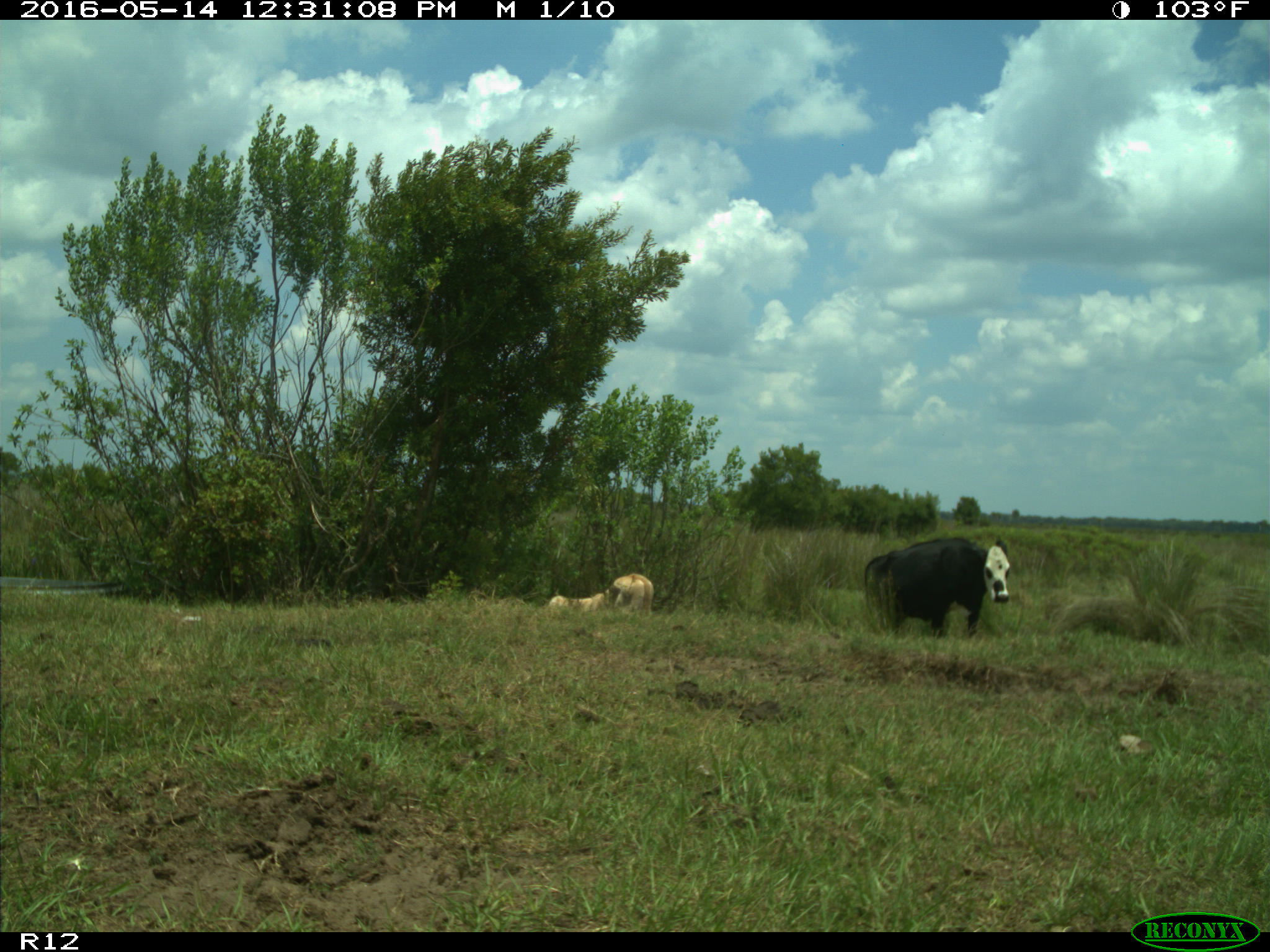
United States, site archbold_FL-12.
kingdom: Animalia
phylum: Chordata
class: Mammalia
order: Artiodactyla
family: Bovidae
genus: Bos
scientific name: Bos taurus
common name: domestic cow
Bos taurus (domestic cow).